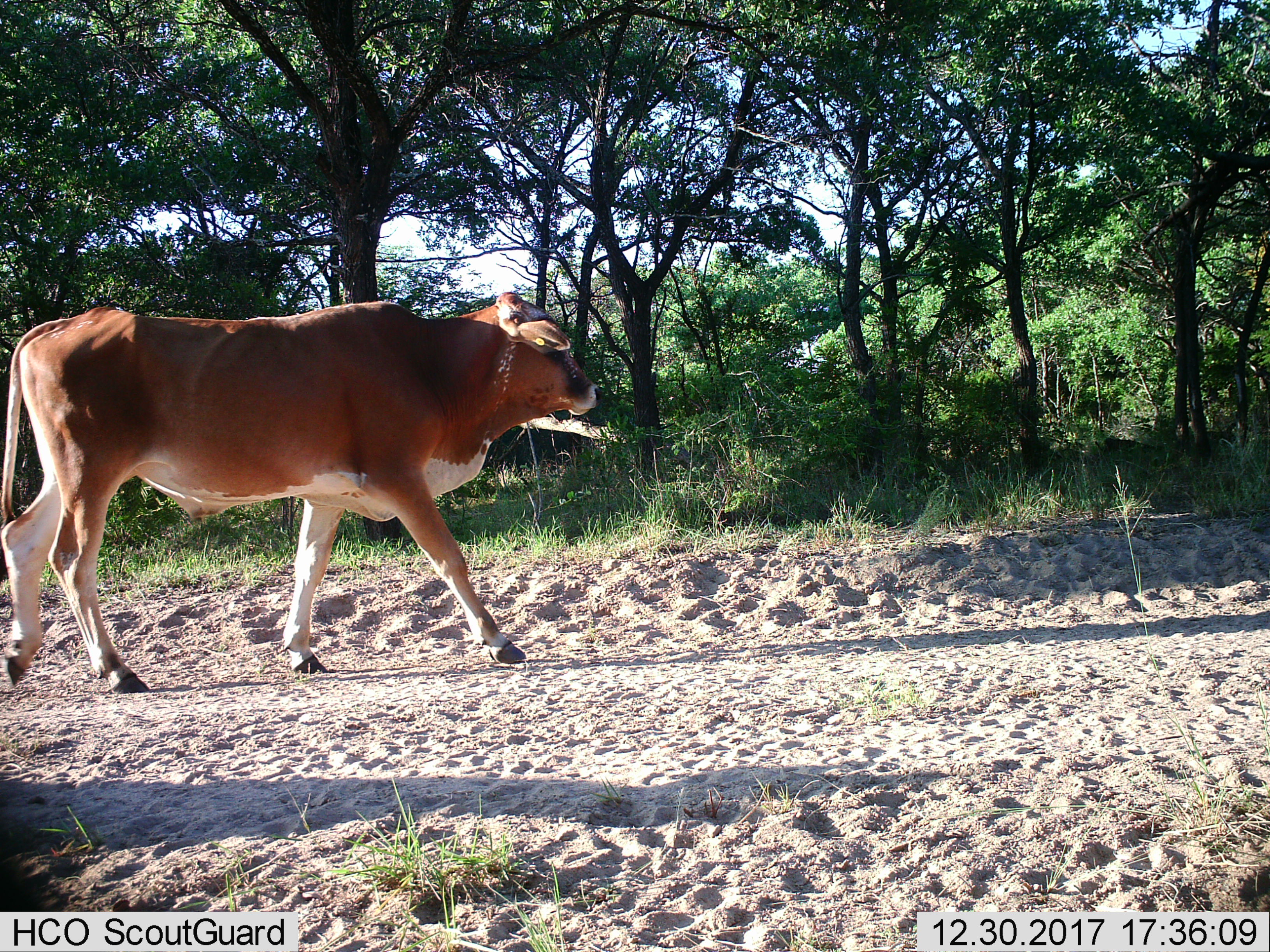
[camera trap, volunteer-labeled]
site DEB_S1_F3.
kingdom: Animalia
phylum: Chordata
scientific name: Vertebrata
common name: domestic animal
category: domesticanimal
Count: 1.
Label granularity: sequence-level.